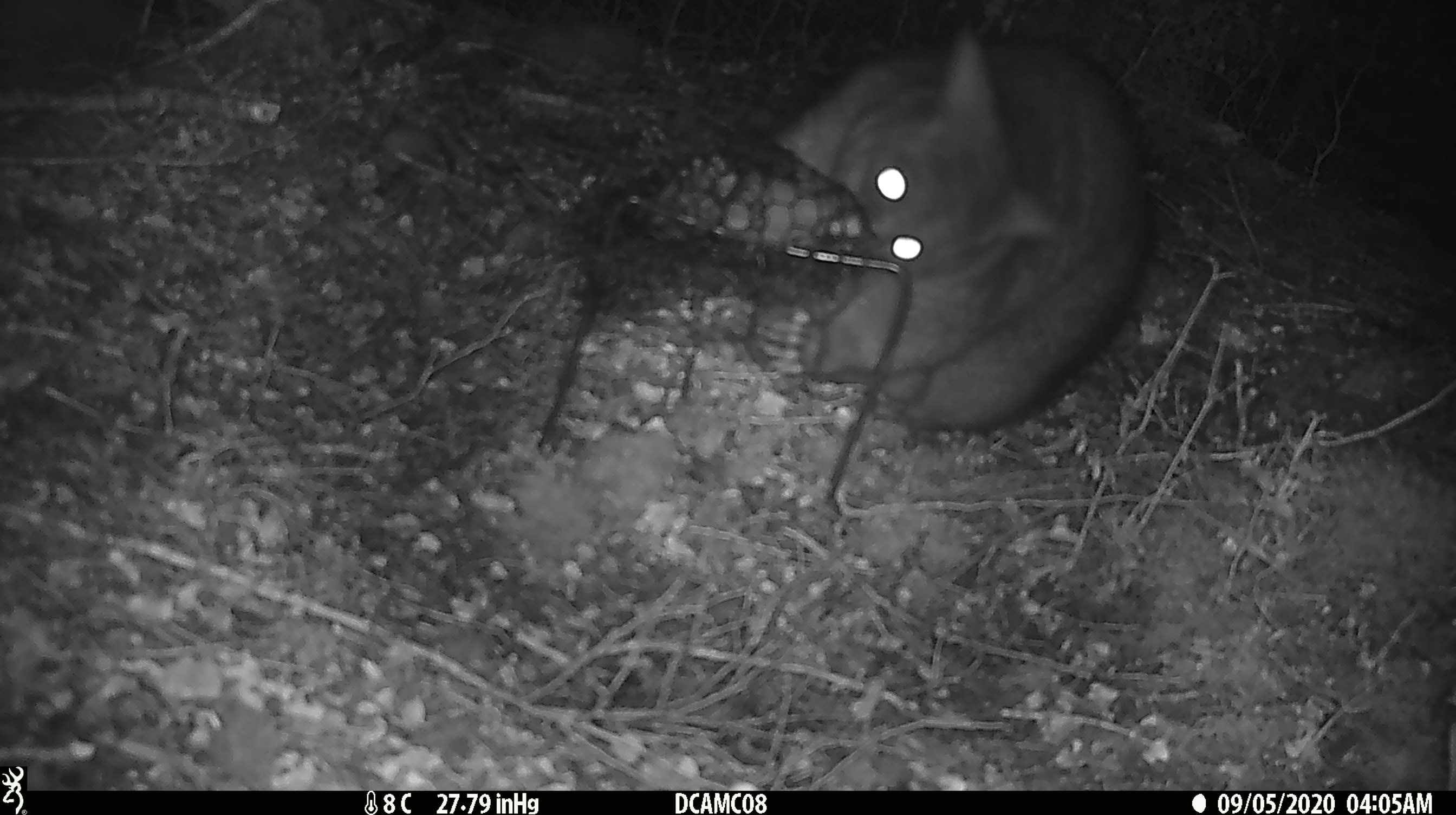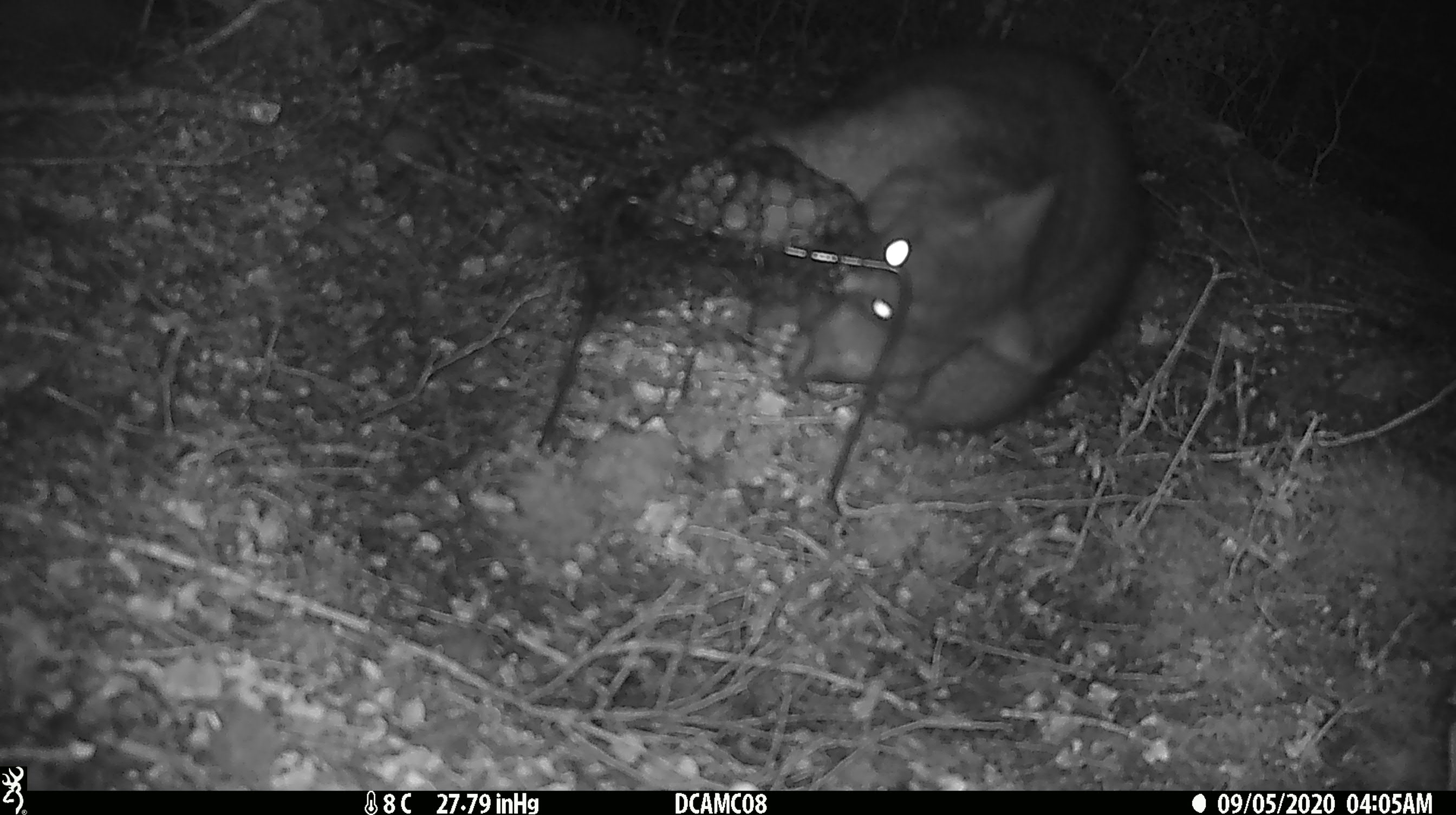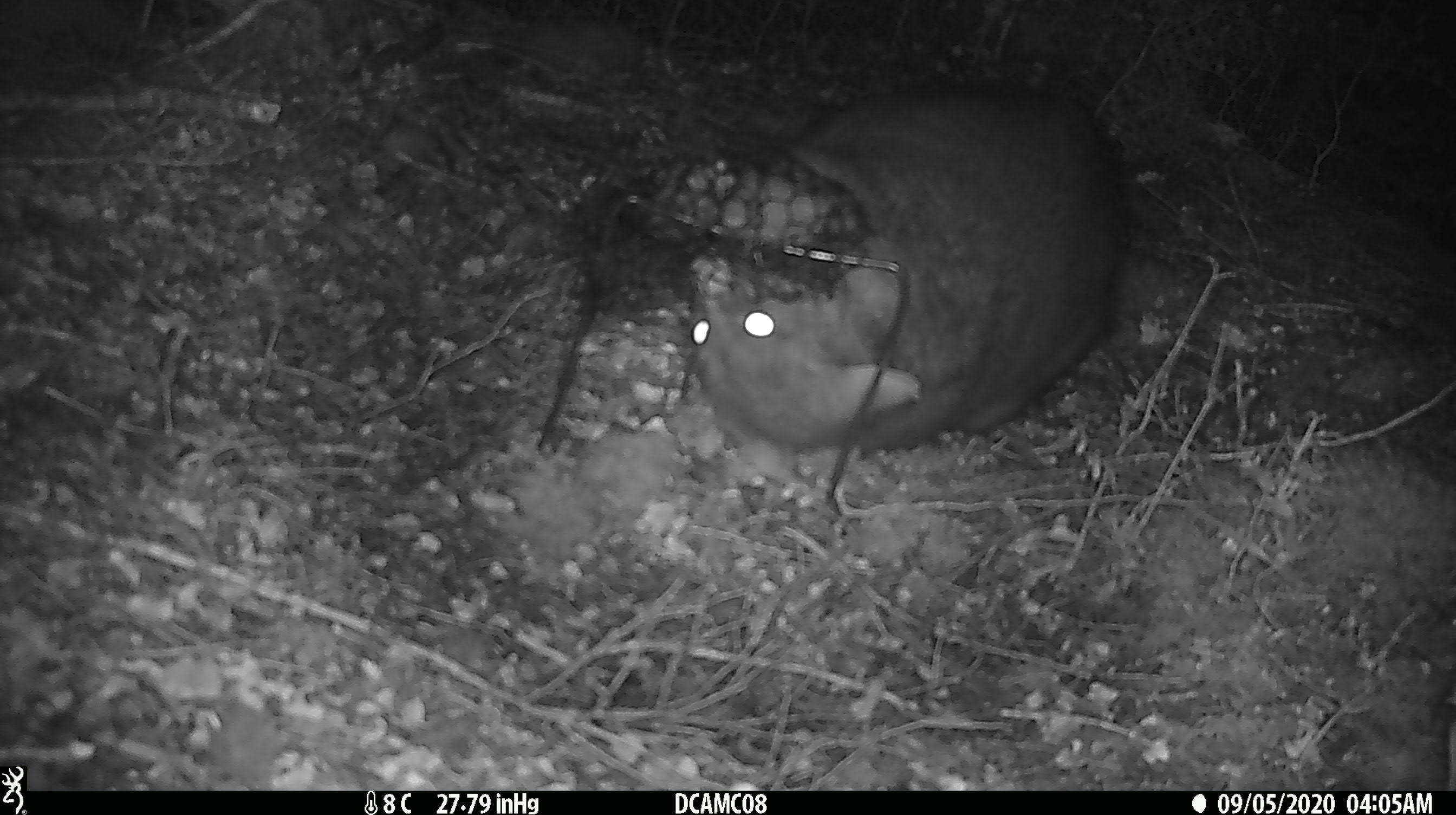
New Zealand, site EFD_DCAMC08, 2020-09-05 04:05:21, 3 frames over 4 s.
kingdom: Animalia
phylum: Chordata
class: Mammalia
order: Diprotodontia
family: Phalangeridae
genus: Trichosurus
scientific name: Trichosurus vulpecula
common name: common brushtail possum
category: possum